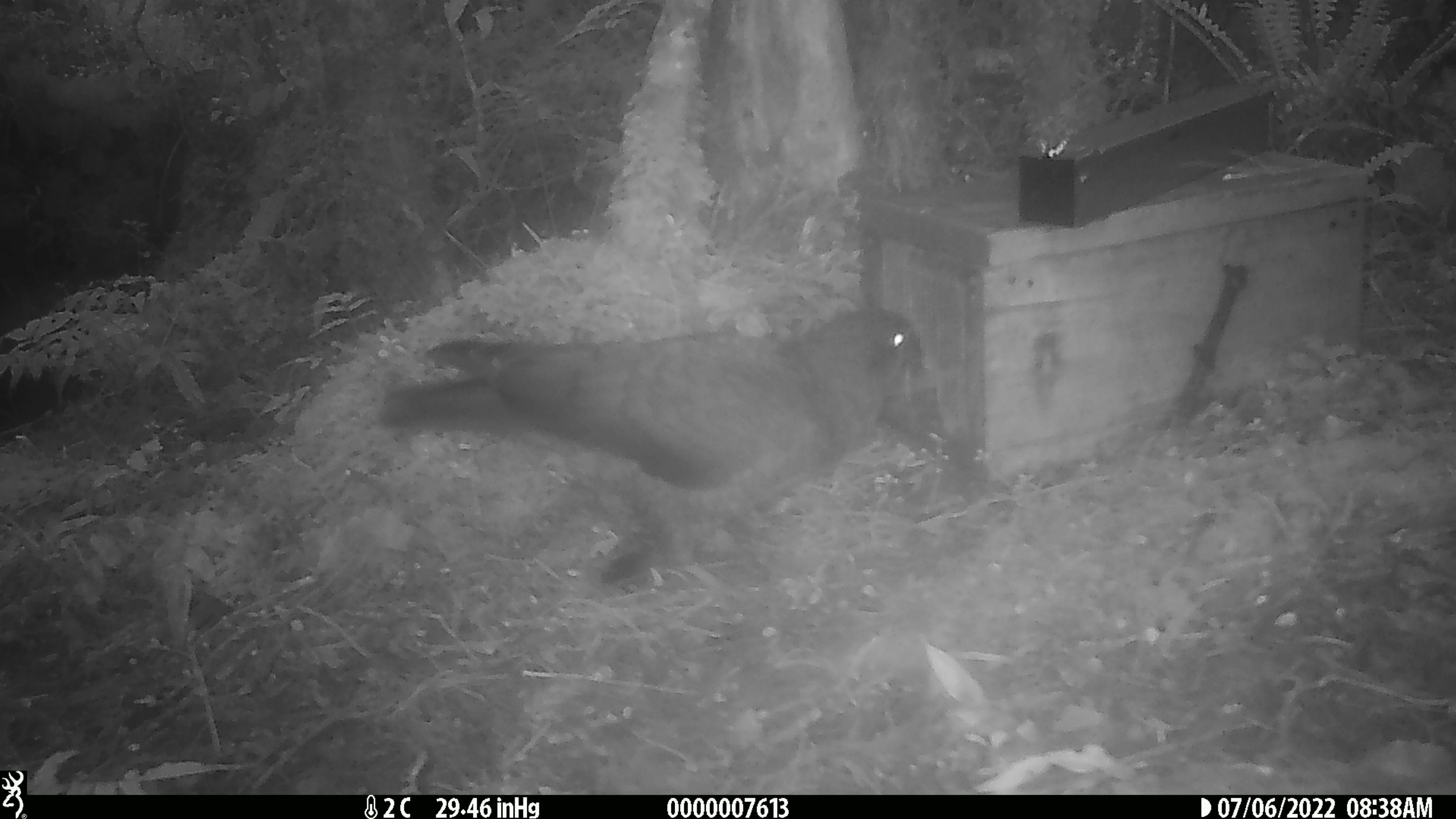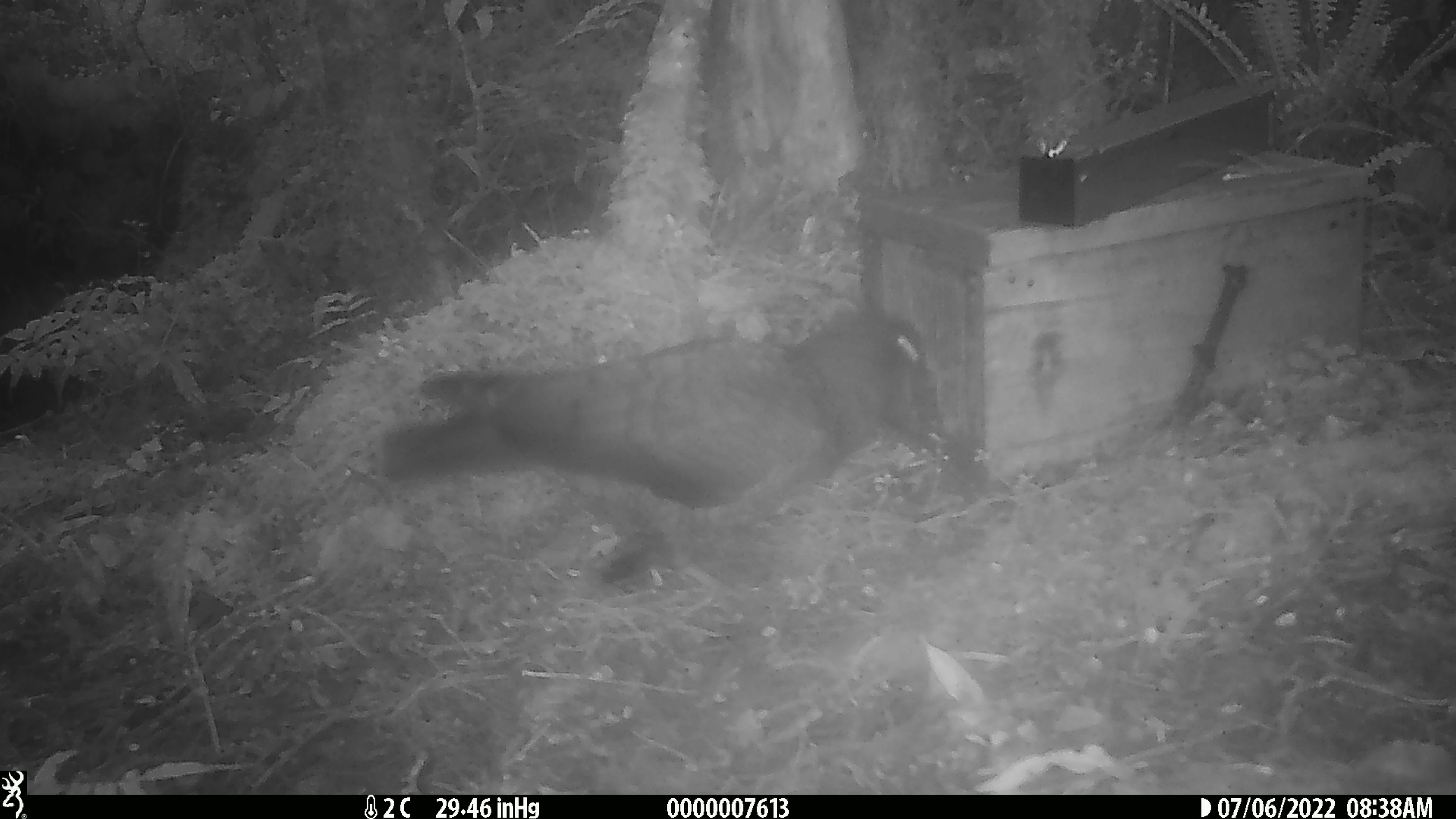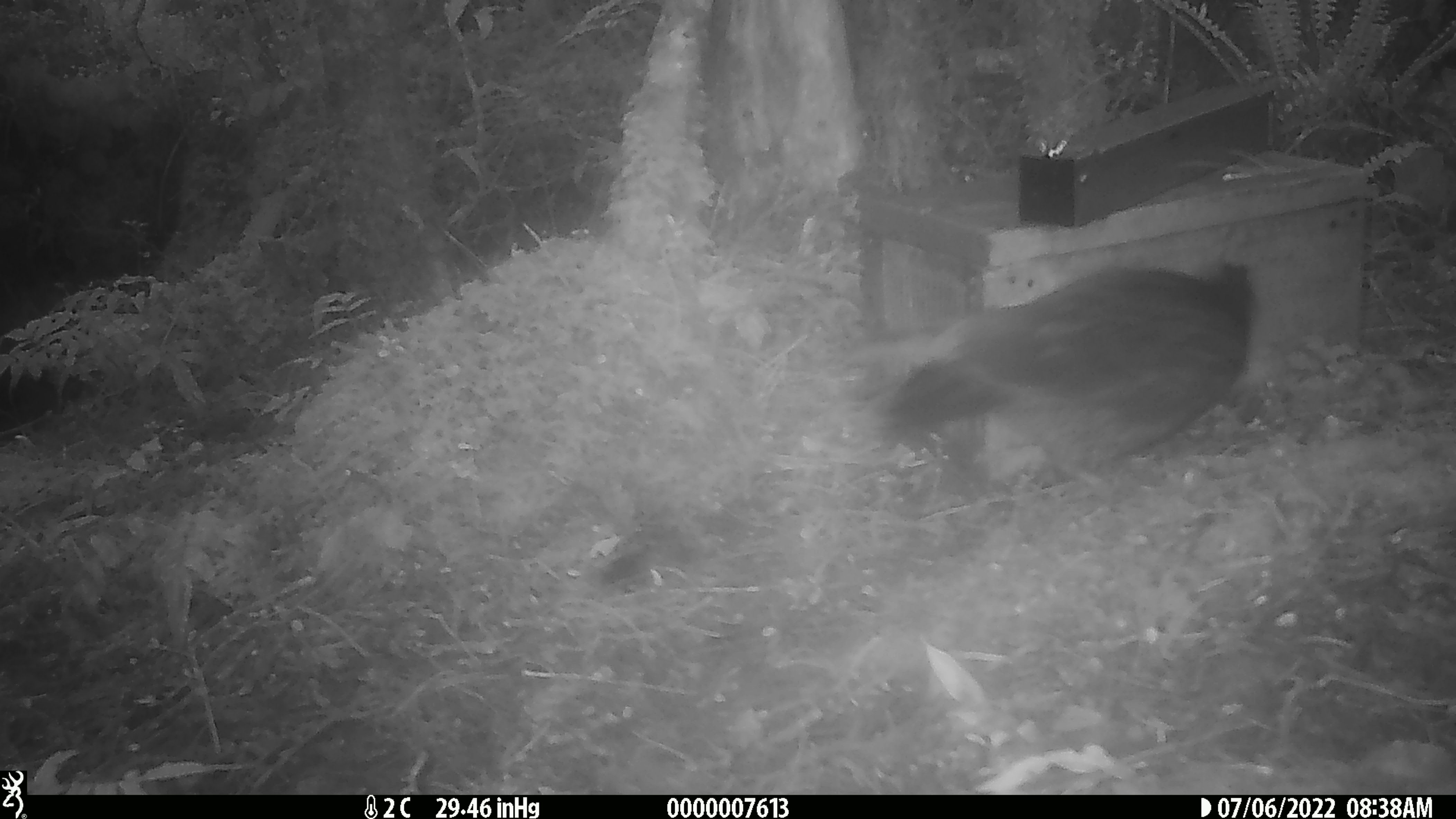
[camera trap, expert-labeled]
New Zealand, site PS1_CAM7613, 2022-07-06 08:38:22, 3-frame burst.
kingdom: Animalia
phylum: Chordata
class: Aves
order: Psittaciformes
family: Strigopidae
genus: Nestor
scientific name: Nestor notabilis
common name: kea